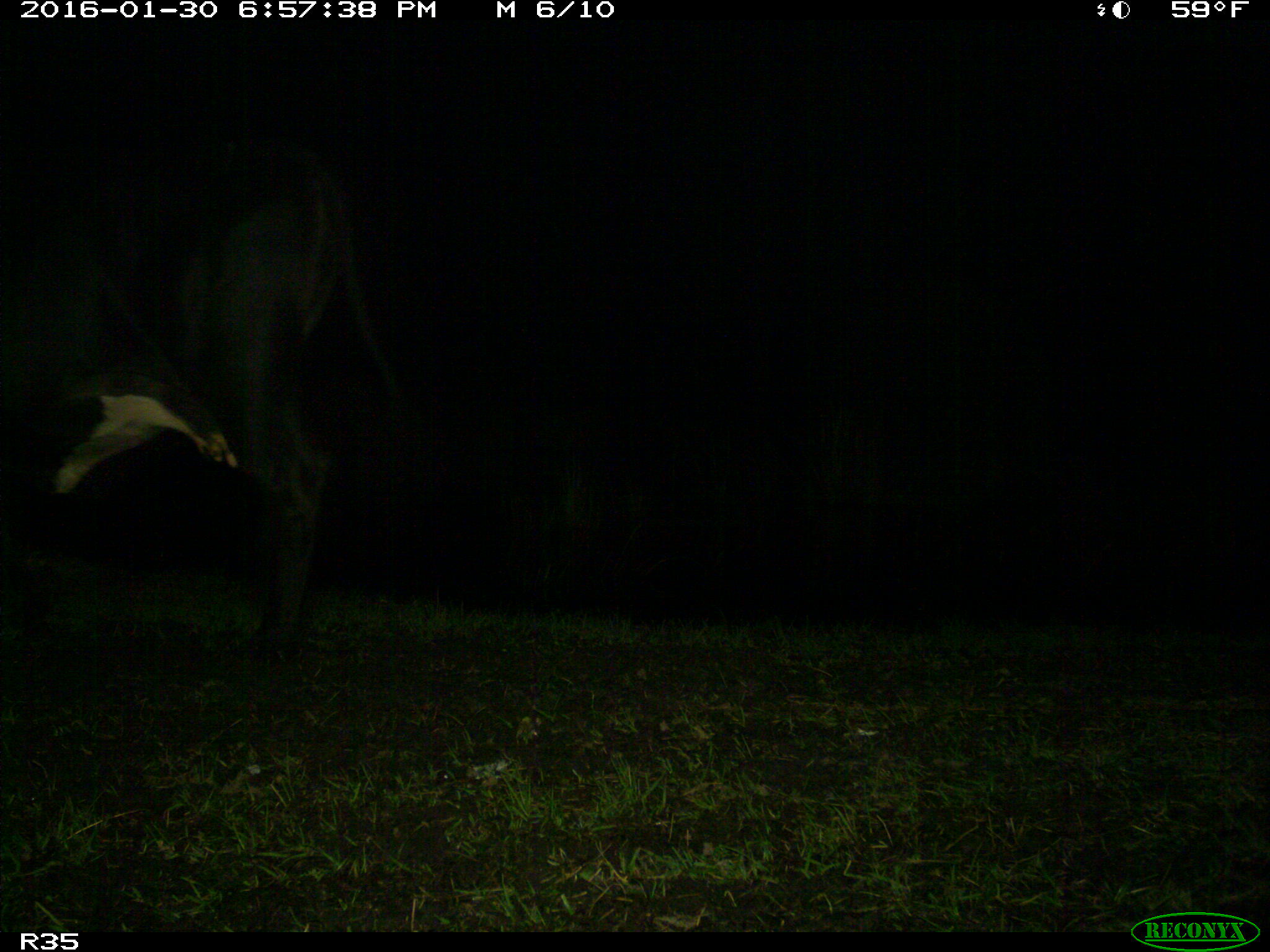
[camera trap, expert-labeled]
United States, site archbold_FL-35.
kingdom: Animalia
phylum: Chordata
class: Mammalia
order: Artiodactyla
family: Bovidae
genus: Bos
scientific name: Bos taurus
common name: domestic cow